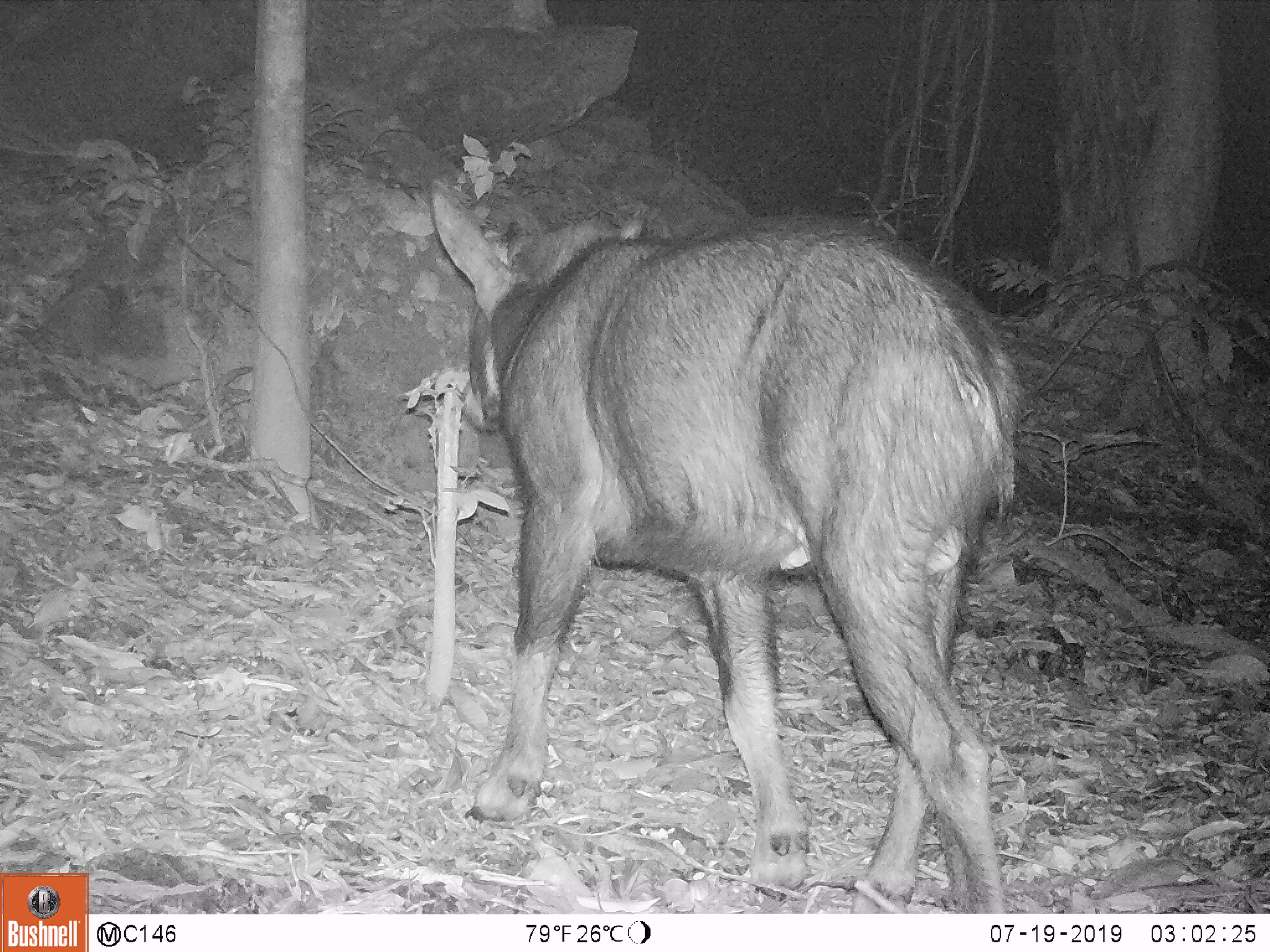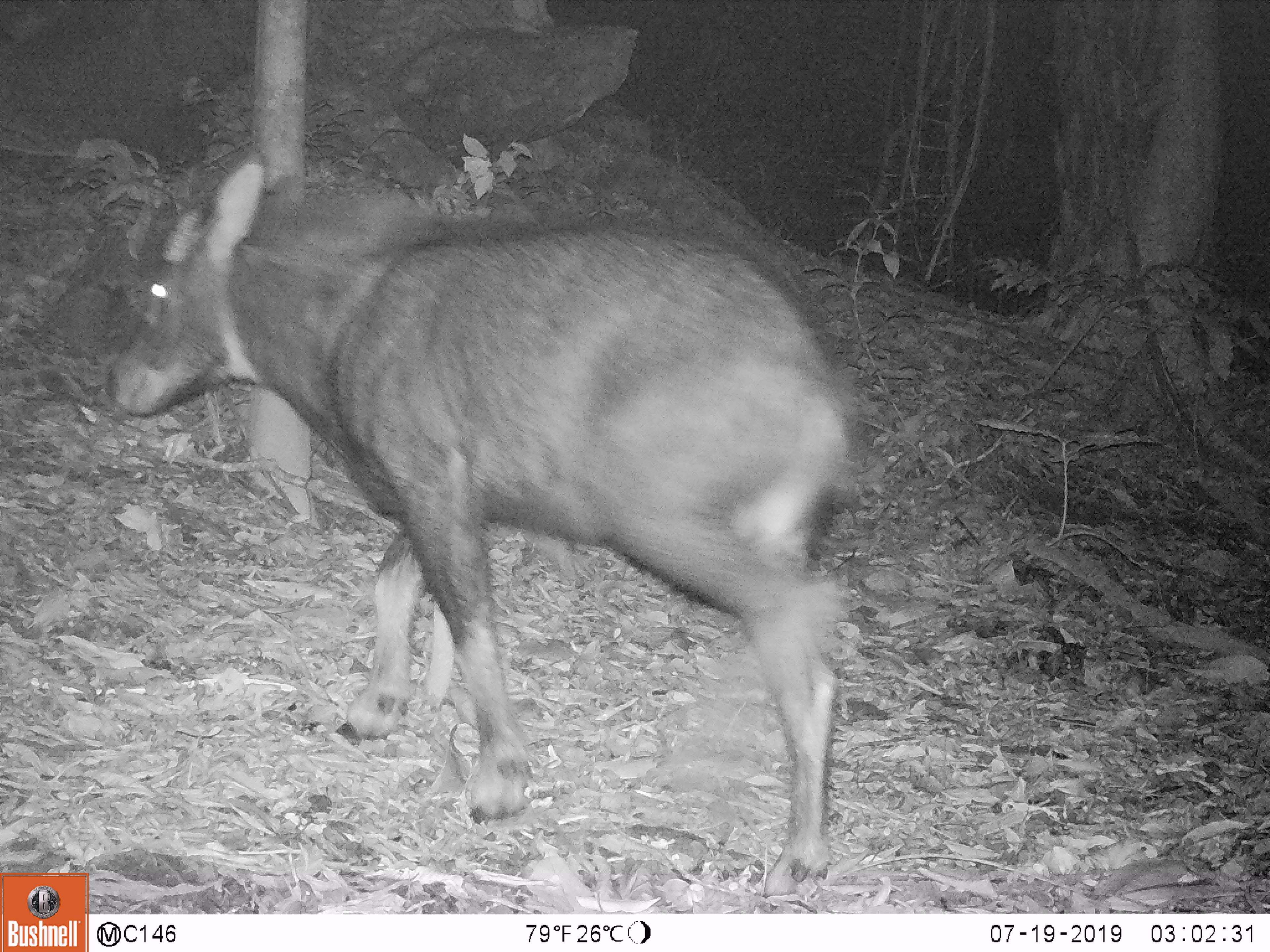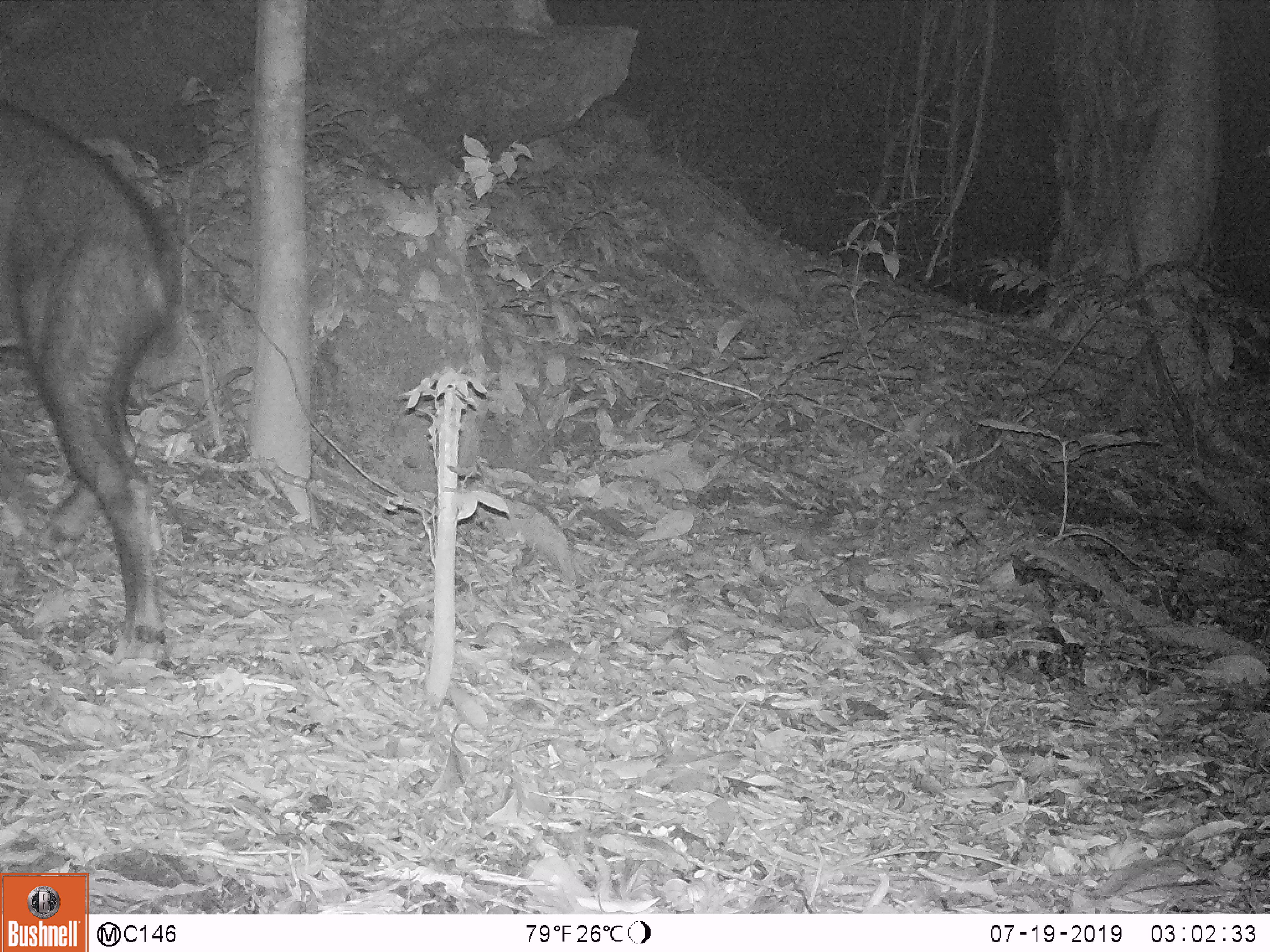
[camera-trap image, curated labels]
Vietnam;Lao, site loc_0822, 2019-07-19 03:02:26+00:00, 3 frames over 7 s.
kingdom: Animalia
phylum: Chordata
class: Mammalia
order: Artiodactyla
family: Bovidae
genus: Capricornis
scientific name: Capricornis sumatraensis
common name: chinese serow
Chinese serow (Capricornis sumatraensis). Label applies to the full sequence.